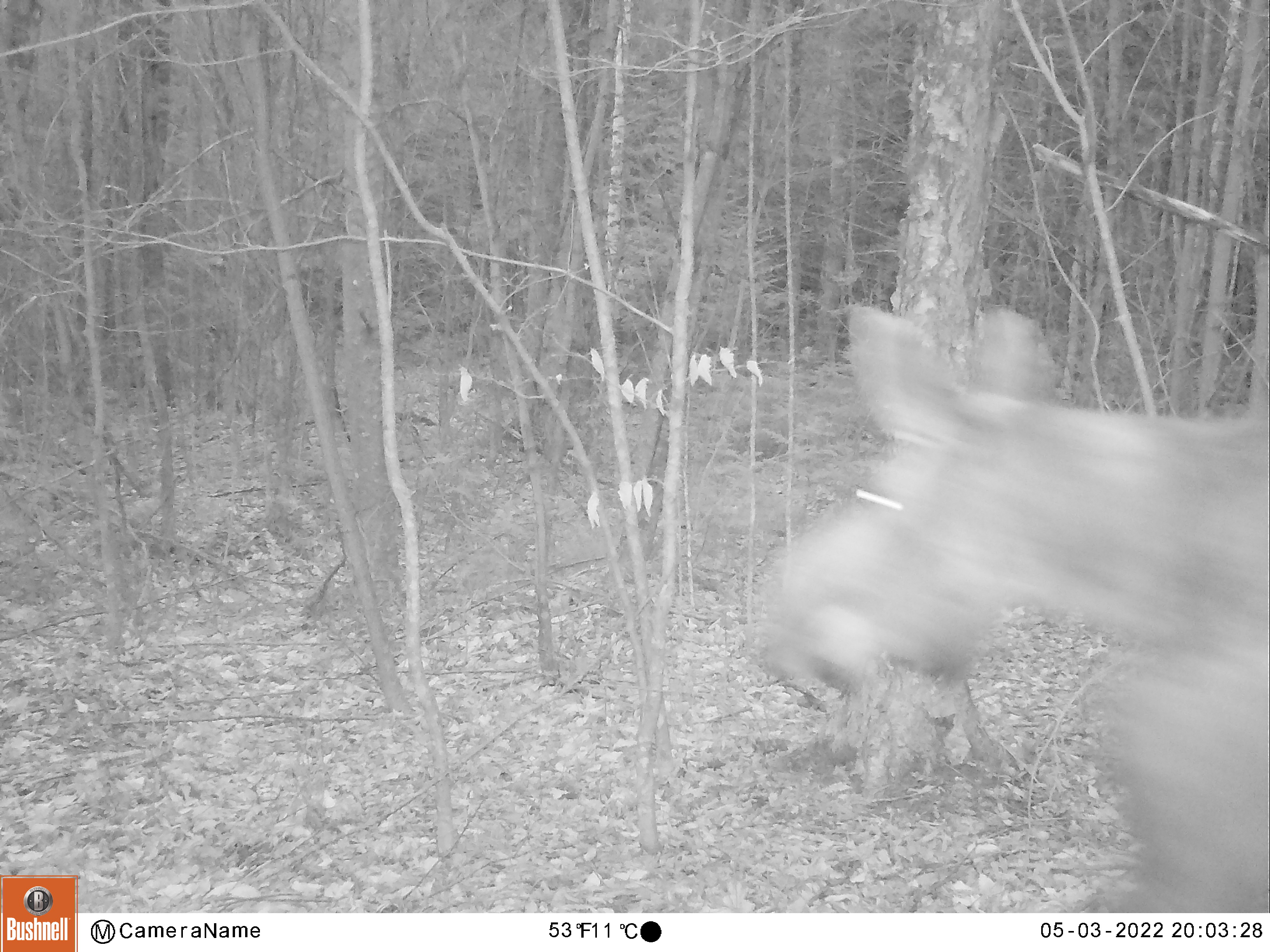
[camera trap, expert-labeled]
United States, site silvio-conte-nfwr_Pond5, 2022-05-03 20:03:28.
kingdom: Animalia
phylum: Chordata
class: Mammalia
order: Artiodactyla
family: Cervidae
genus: Alces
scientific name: Alces alces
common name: moose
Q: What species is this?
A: Moose (Alces alces).